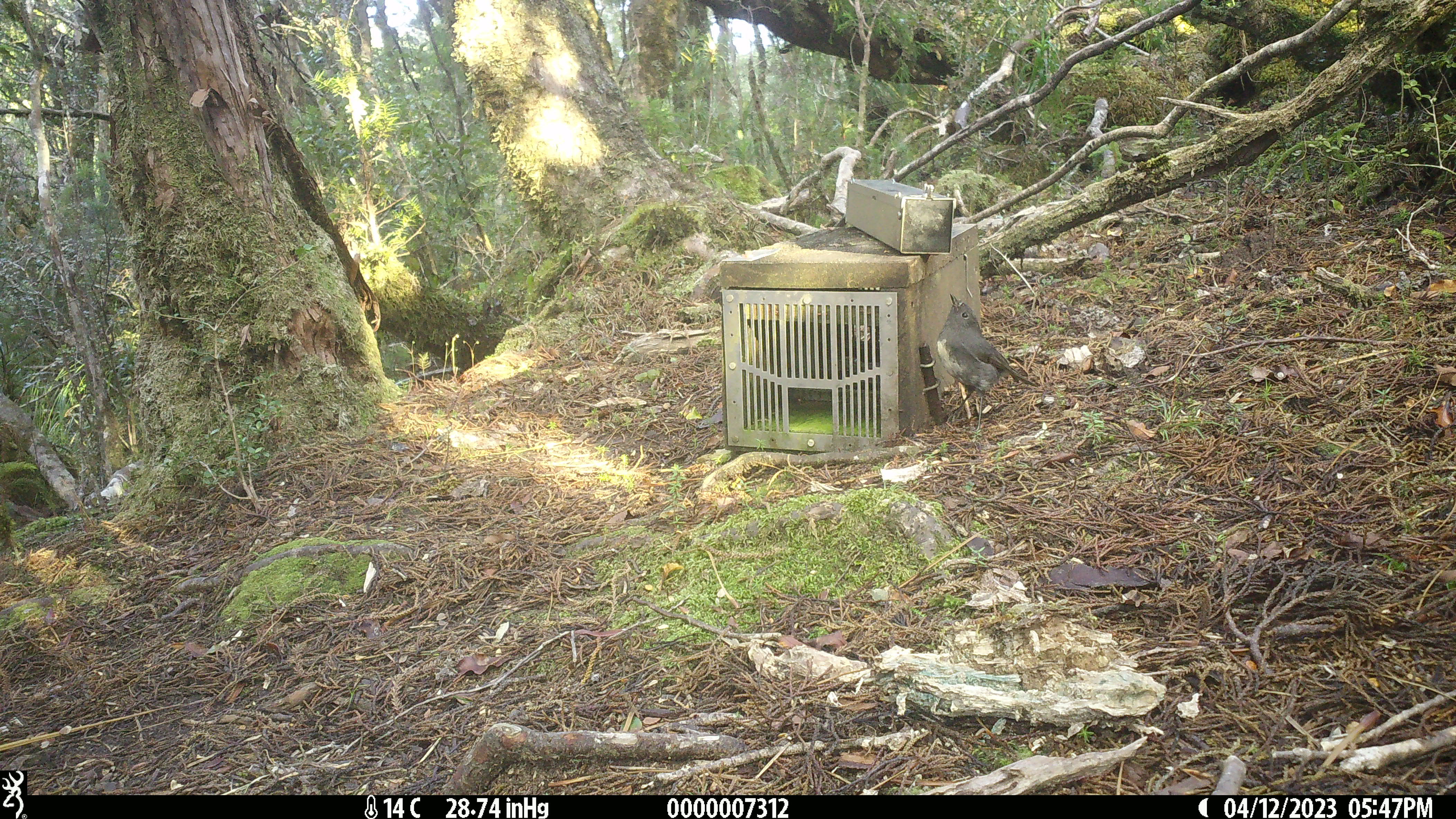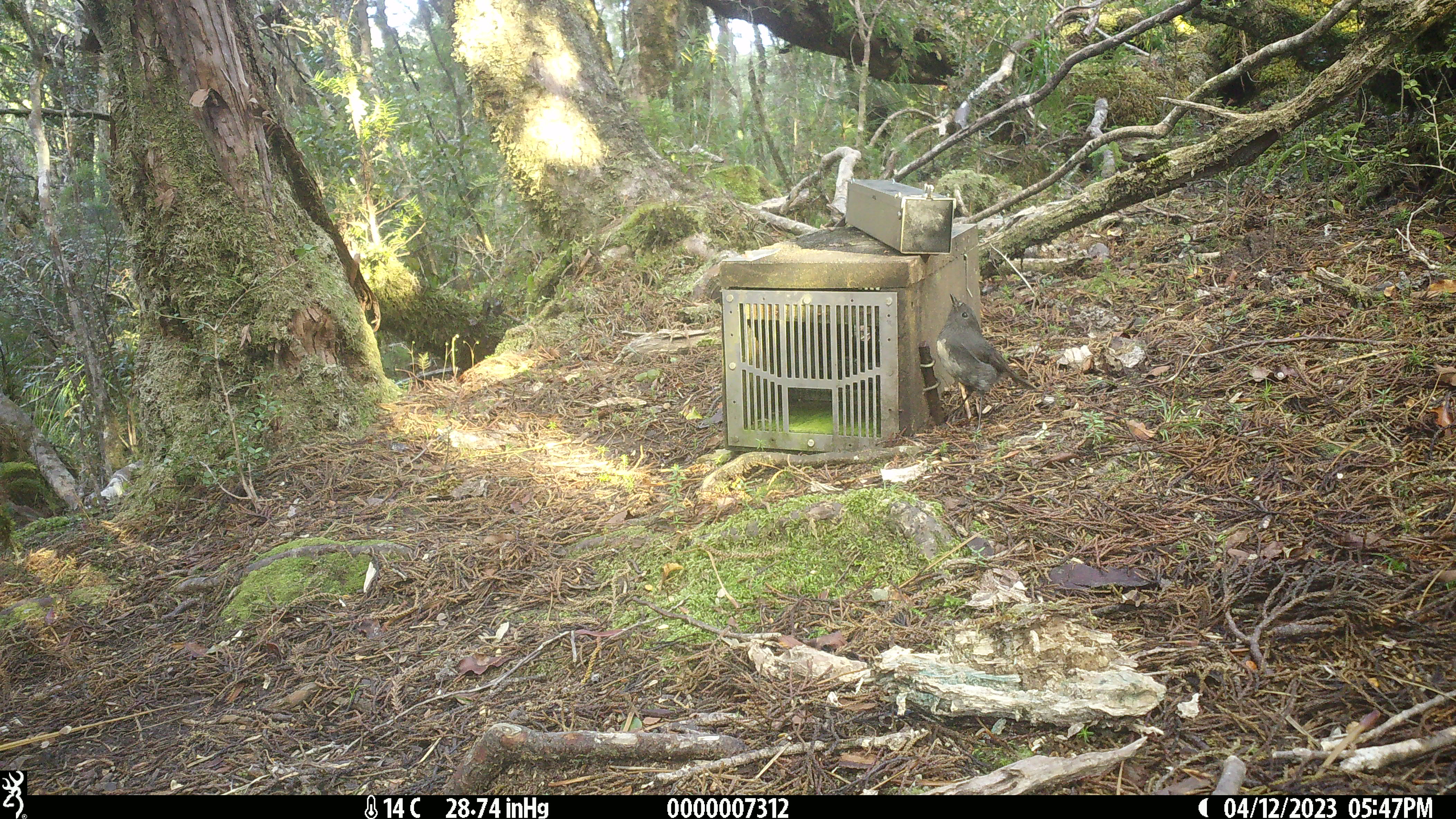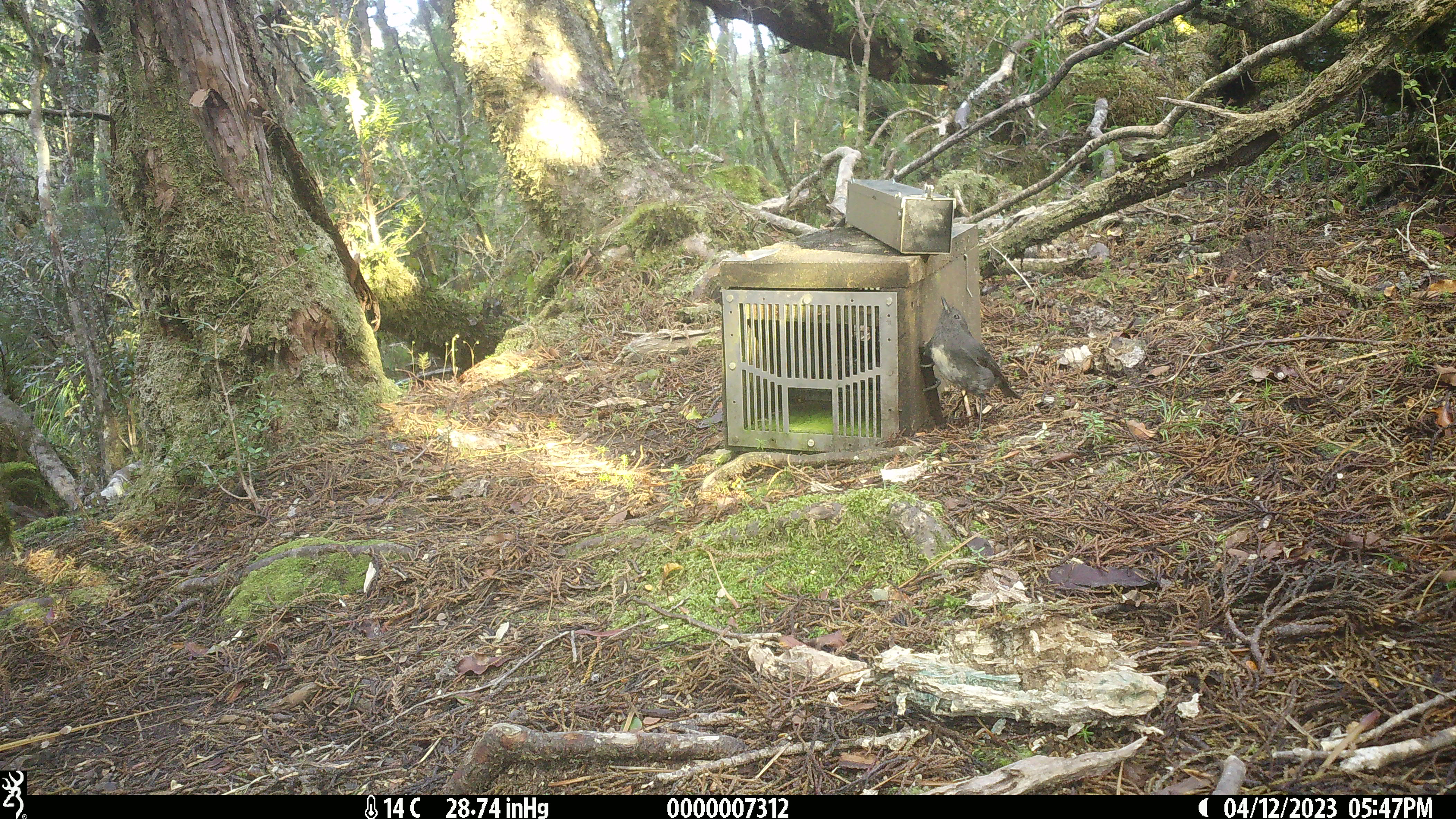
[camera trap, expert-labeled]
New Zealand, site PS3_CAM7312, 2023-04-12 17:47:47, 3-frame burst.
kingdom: Animalia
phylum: Chordata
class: Aves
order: Passeriformes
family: Petroicidae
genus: Petroica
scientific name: Petroica australis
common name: new zealand robin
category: robin